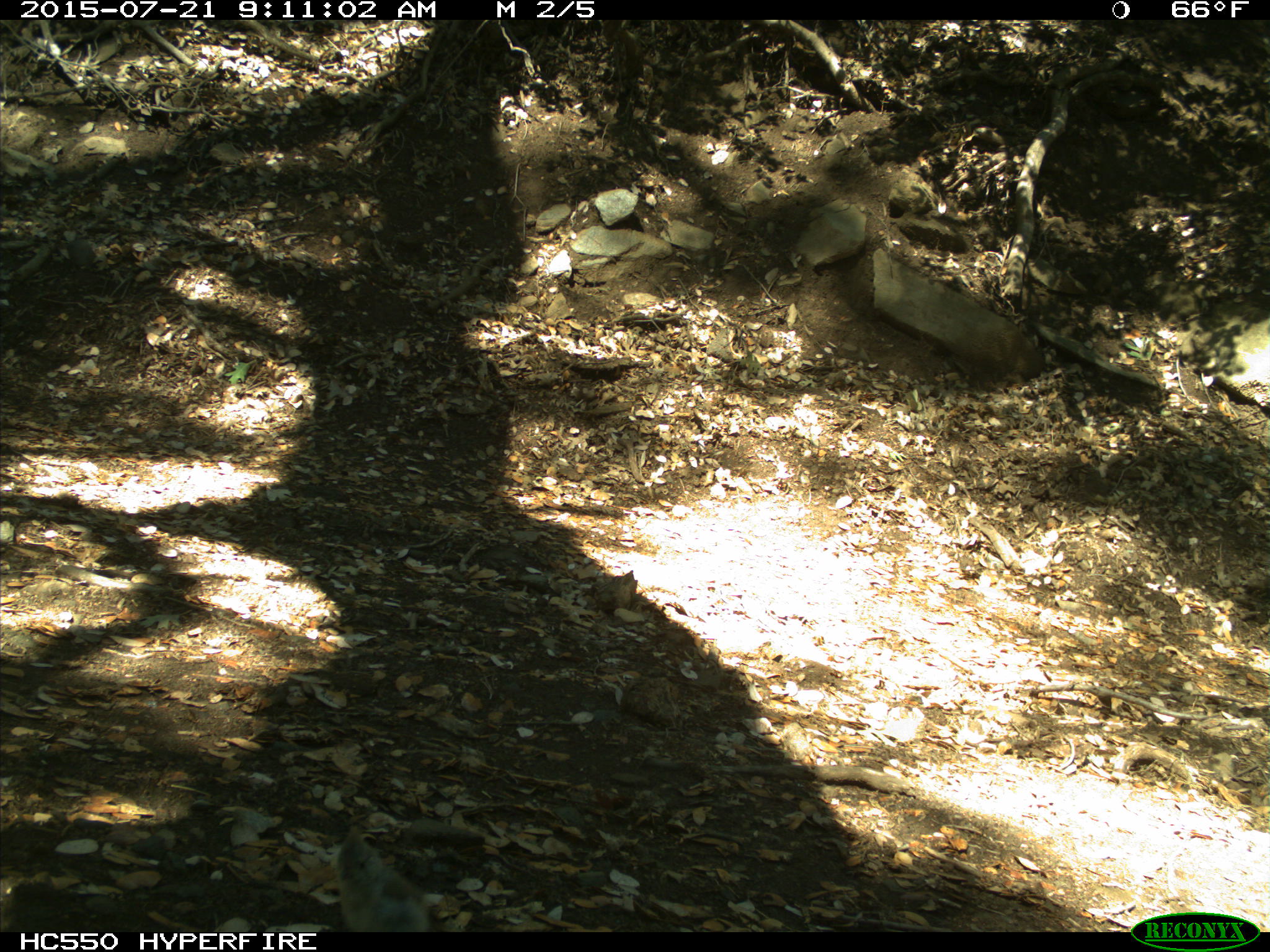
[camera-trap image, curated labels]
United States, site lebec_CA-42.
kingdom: Animalia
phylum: Chordata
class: Aves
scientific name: Aves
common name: birds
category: unidentified bird